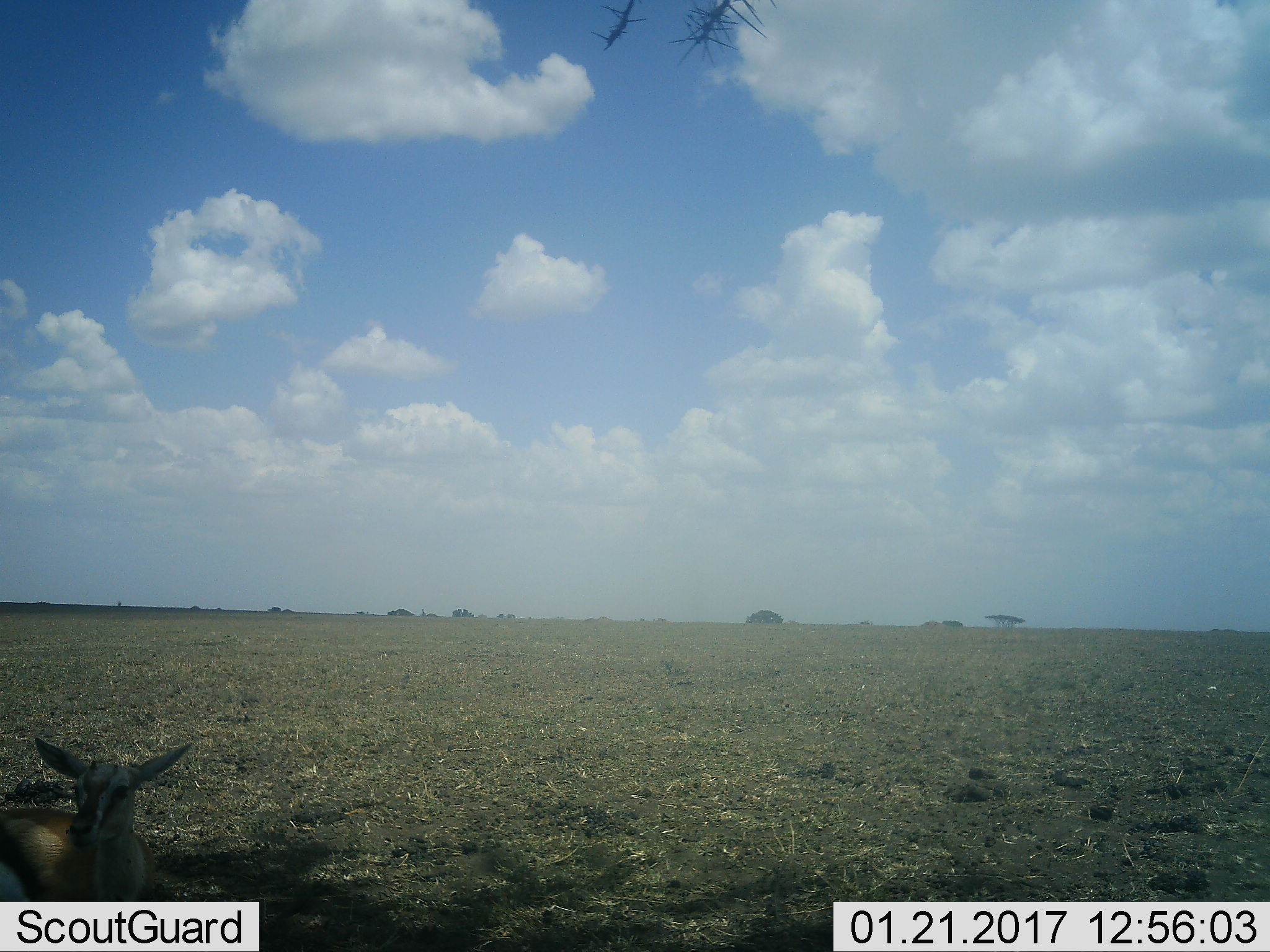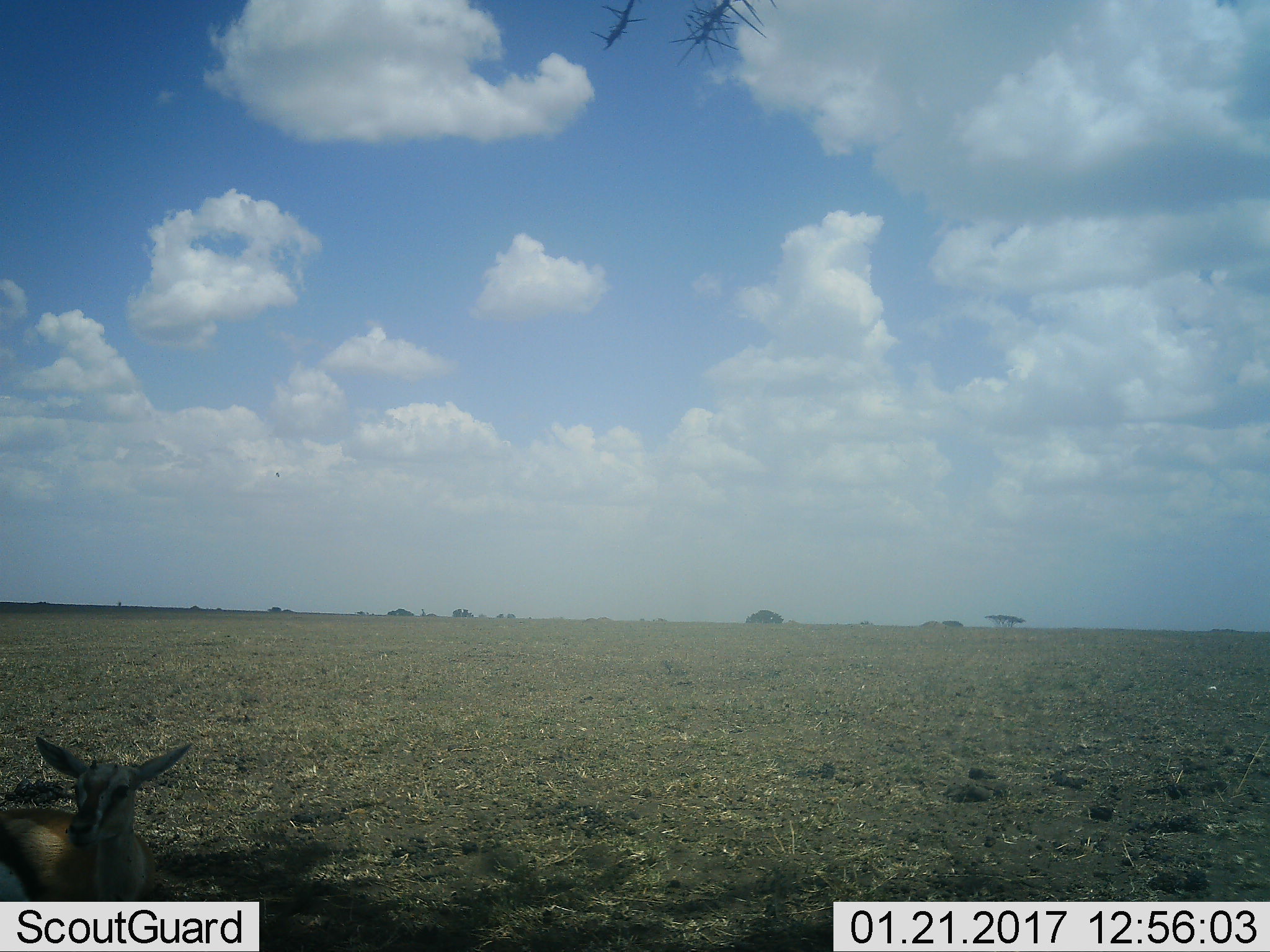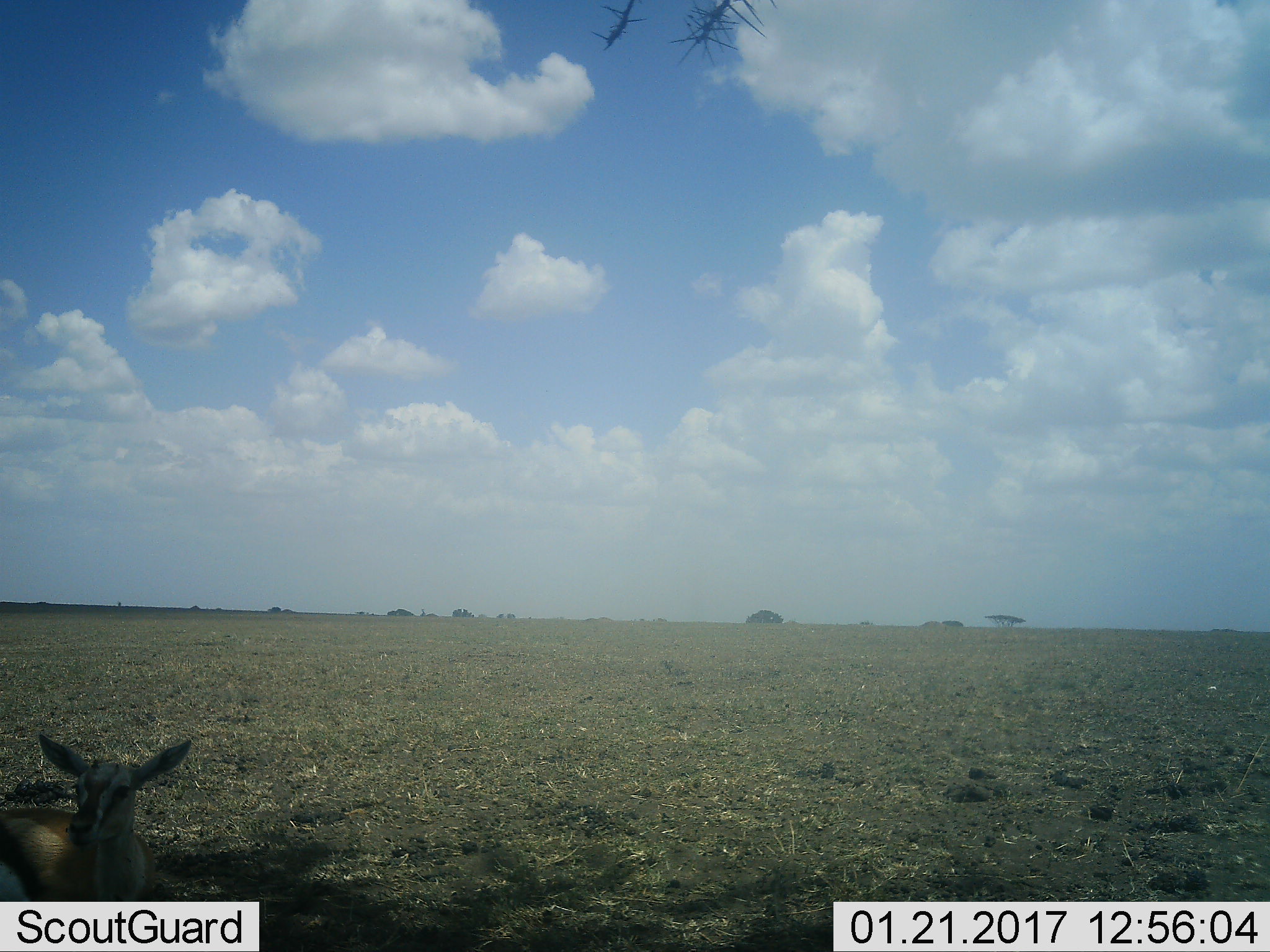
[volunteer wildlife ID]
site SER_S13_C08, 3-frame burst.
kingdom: Animalia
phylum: Chordata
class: Mammalia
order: Artiodactyla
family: Bovidae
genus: Eudorcas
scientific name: Eudorcas thomsonii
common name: thomson's gazelle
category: gazellethomsons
Gazellethomsons (thomson's gazelle) (Eudorcas thomsonii), count 1. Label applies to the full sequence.